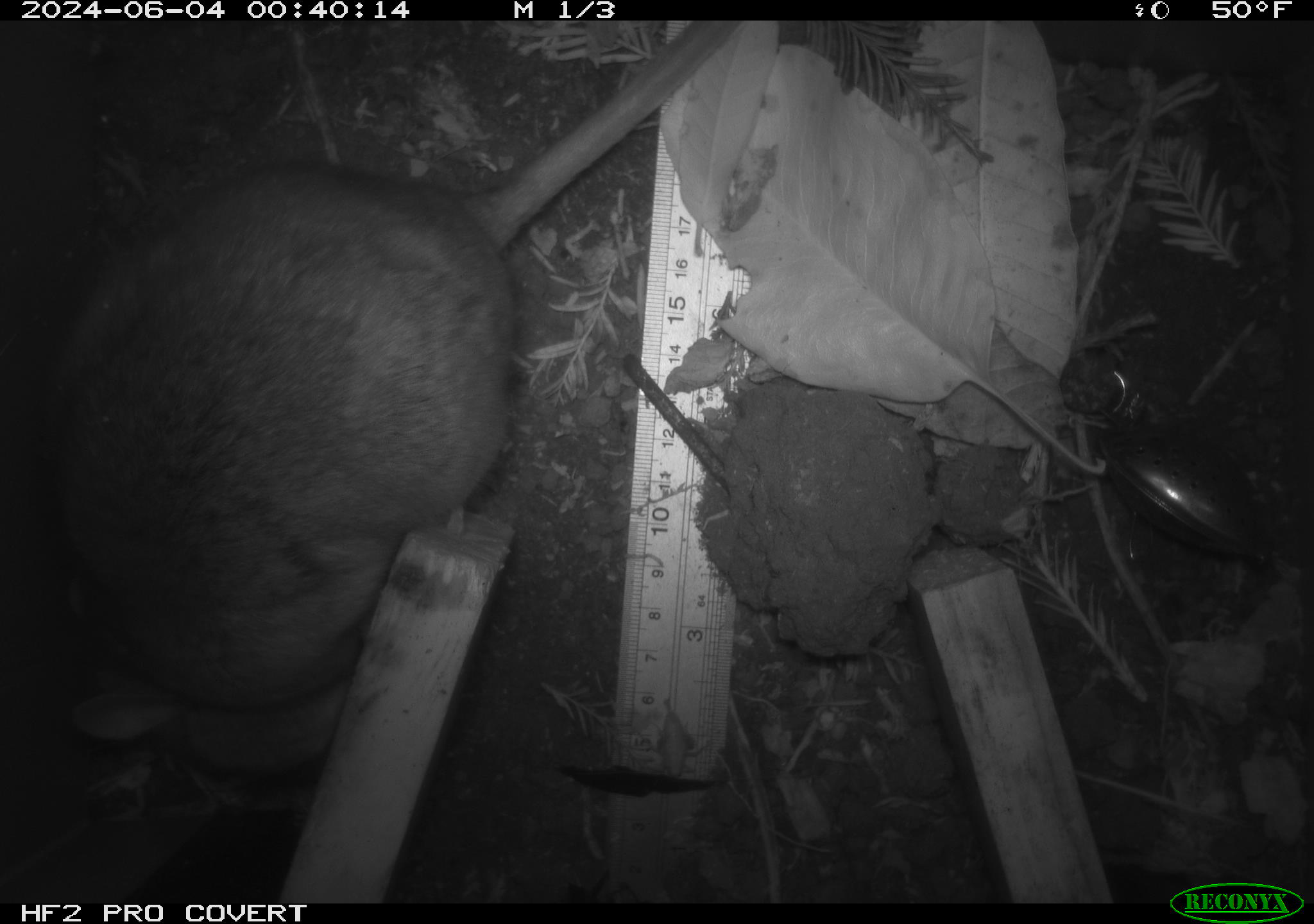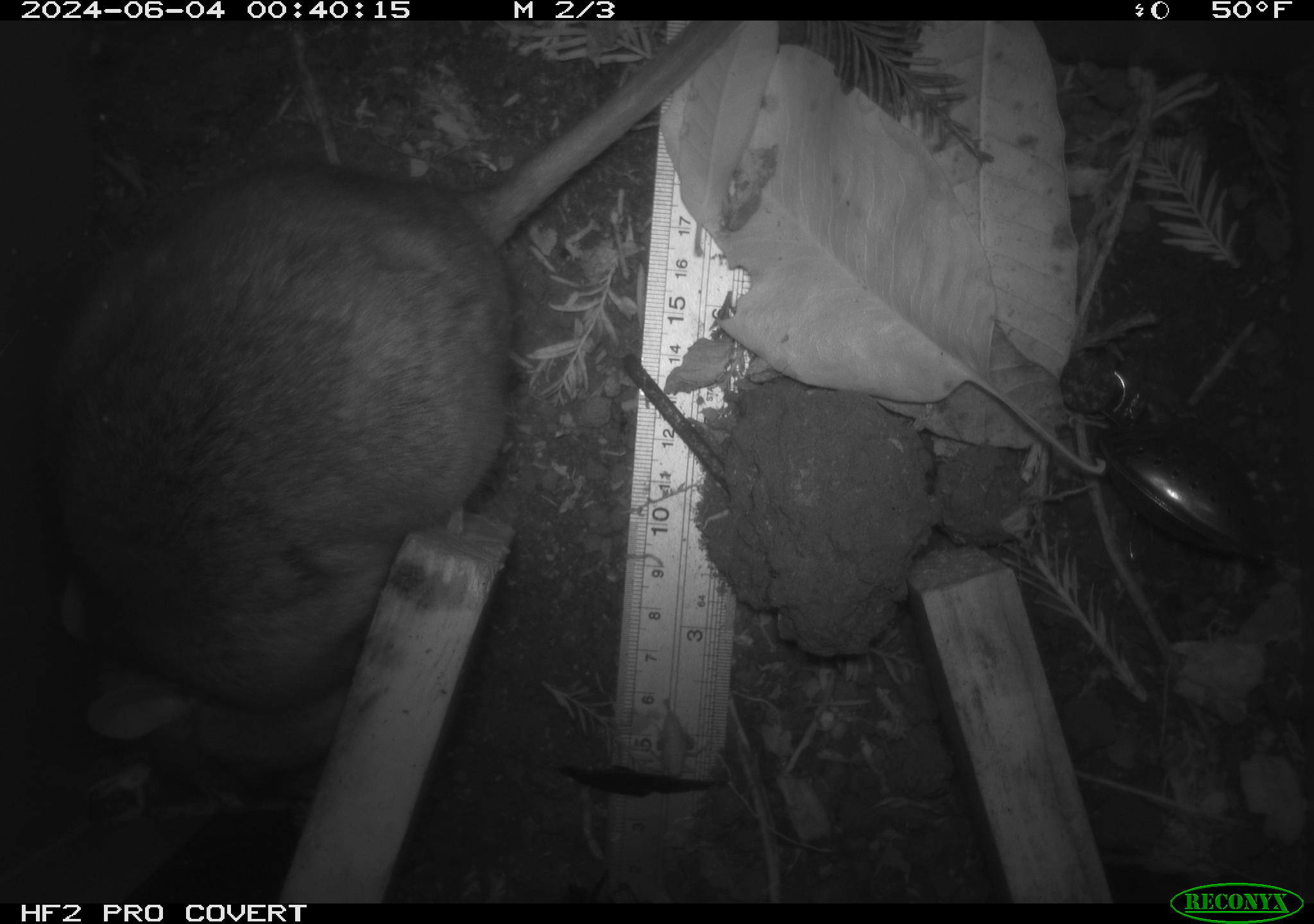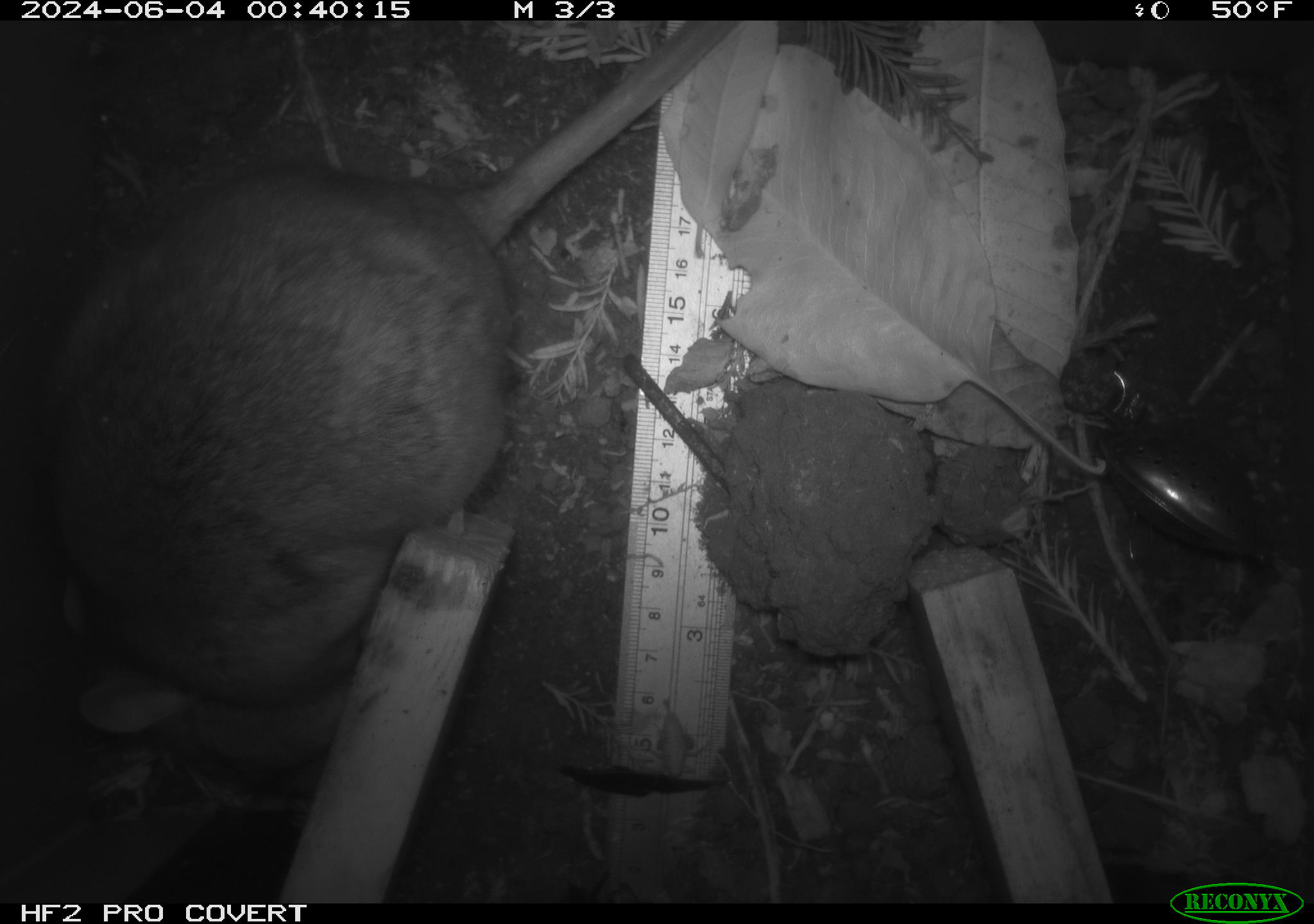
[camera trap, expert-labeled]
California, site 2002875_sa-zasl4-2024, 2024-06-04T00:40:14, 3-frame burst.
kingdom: Animalia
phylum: Chordata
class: Mammalia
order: Rodentia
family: Cricetidae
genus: Neotoma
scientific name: Neotoma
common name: pack rat or woodrat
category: neotoma species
Neotoma species (pack rat or woodrat) (Neotoma).